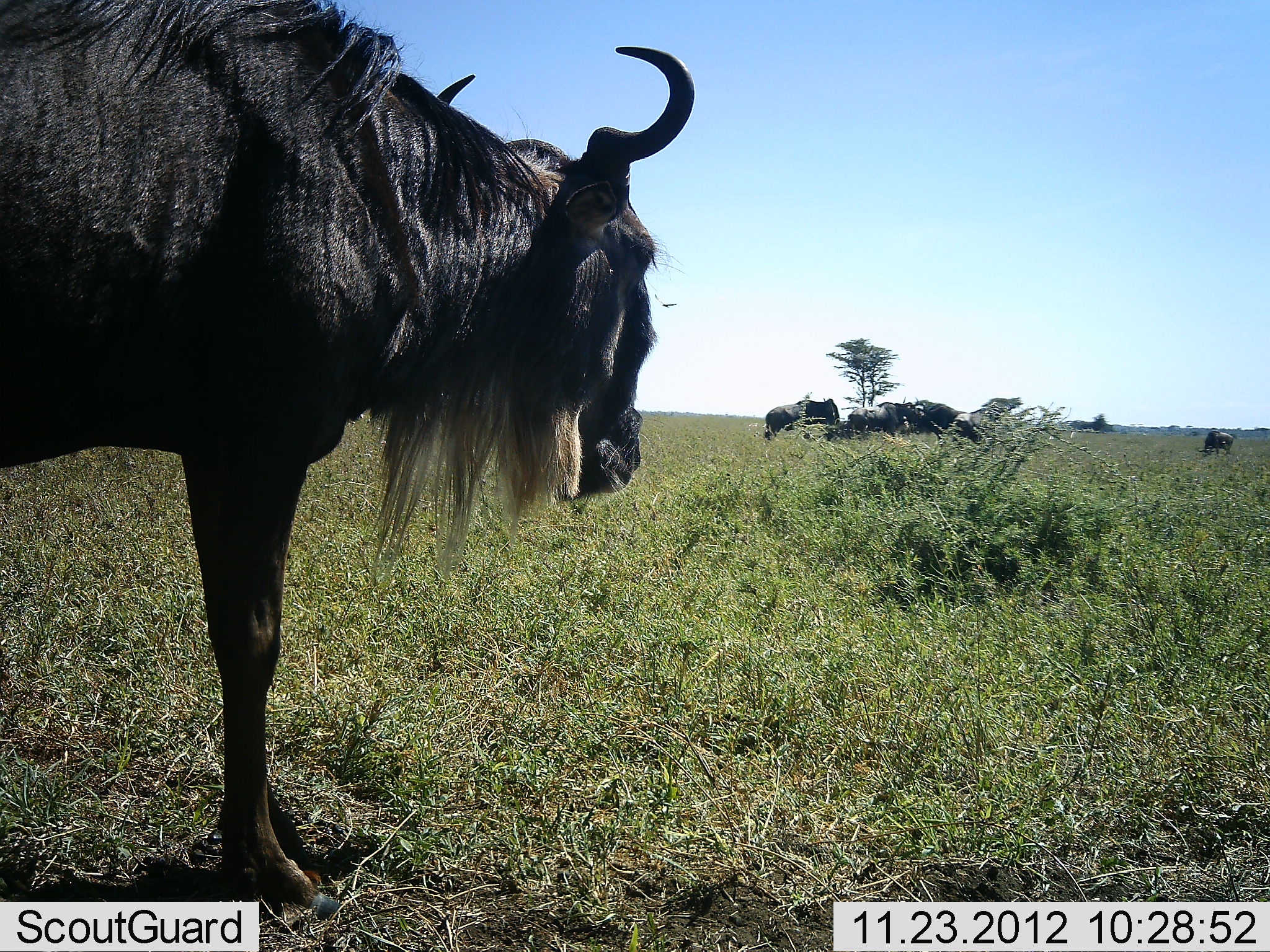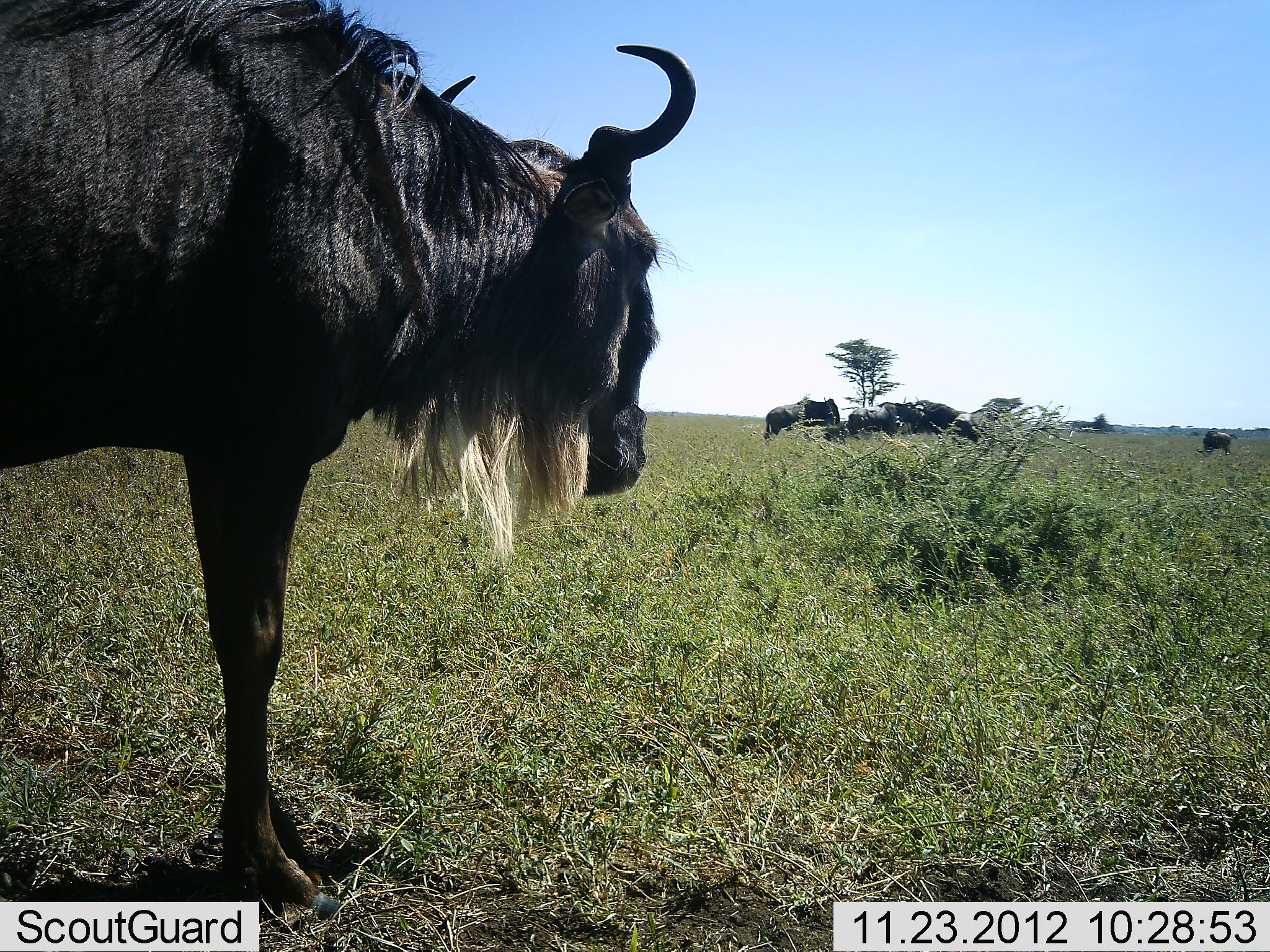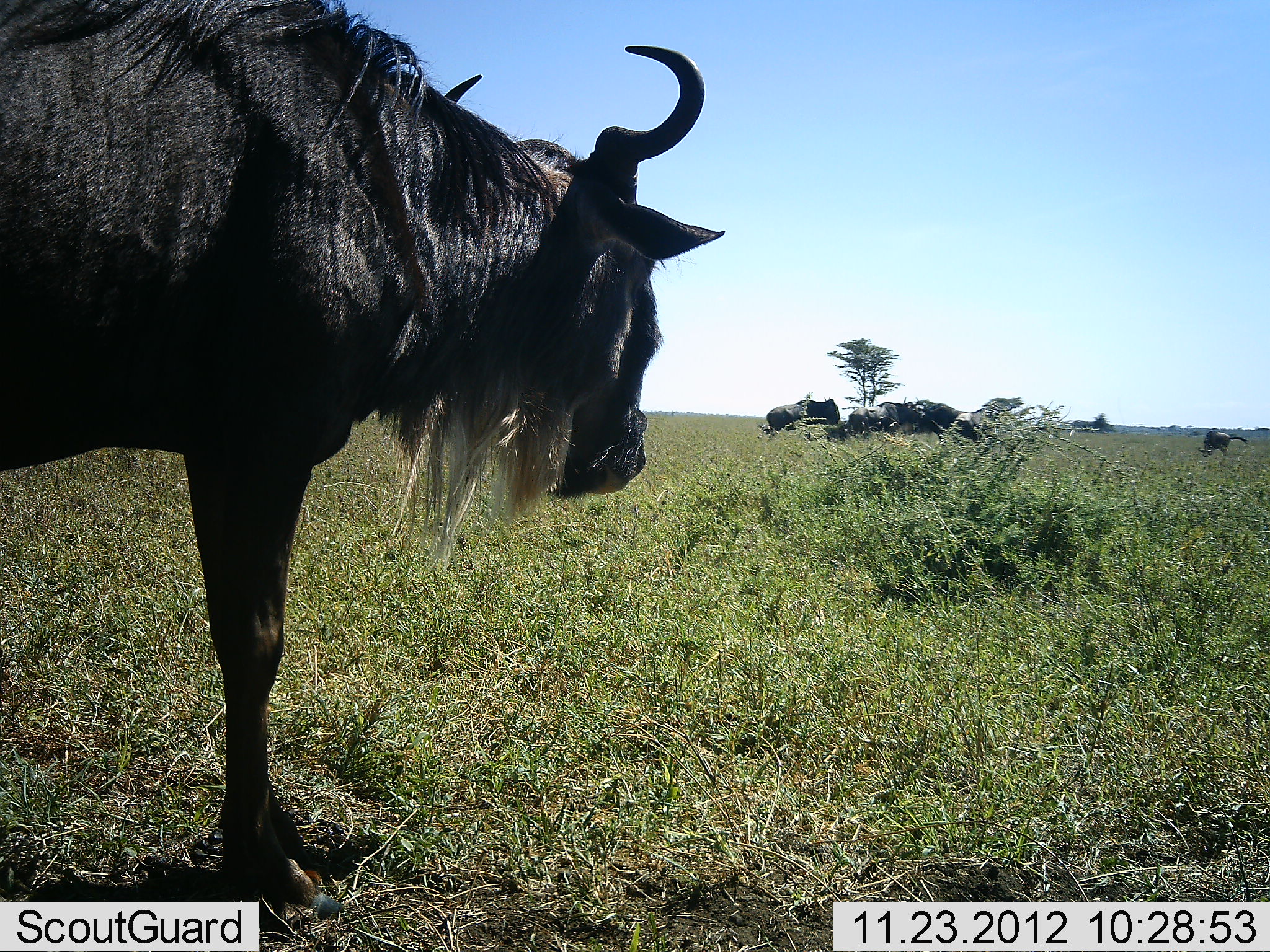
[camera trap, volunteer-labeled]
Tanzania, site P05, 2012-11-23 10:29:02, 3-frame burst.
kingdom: Animalia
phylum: Chordata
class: Mammalia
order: Artiodactyla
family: Bovidae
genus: Connochaetes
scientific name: Connochaetes taurinus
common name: blue wildebeest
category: wildebeest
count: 6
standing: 100%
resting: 0%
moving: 0%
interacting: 0%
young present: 0%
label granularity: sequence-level